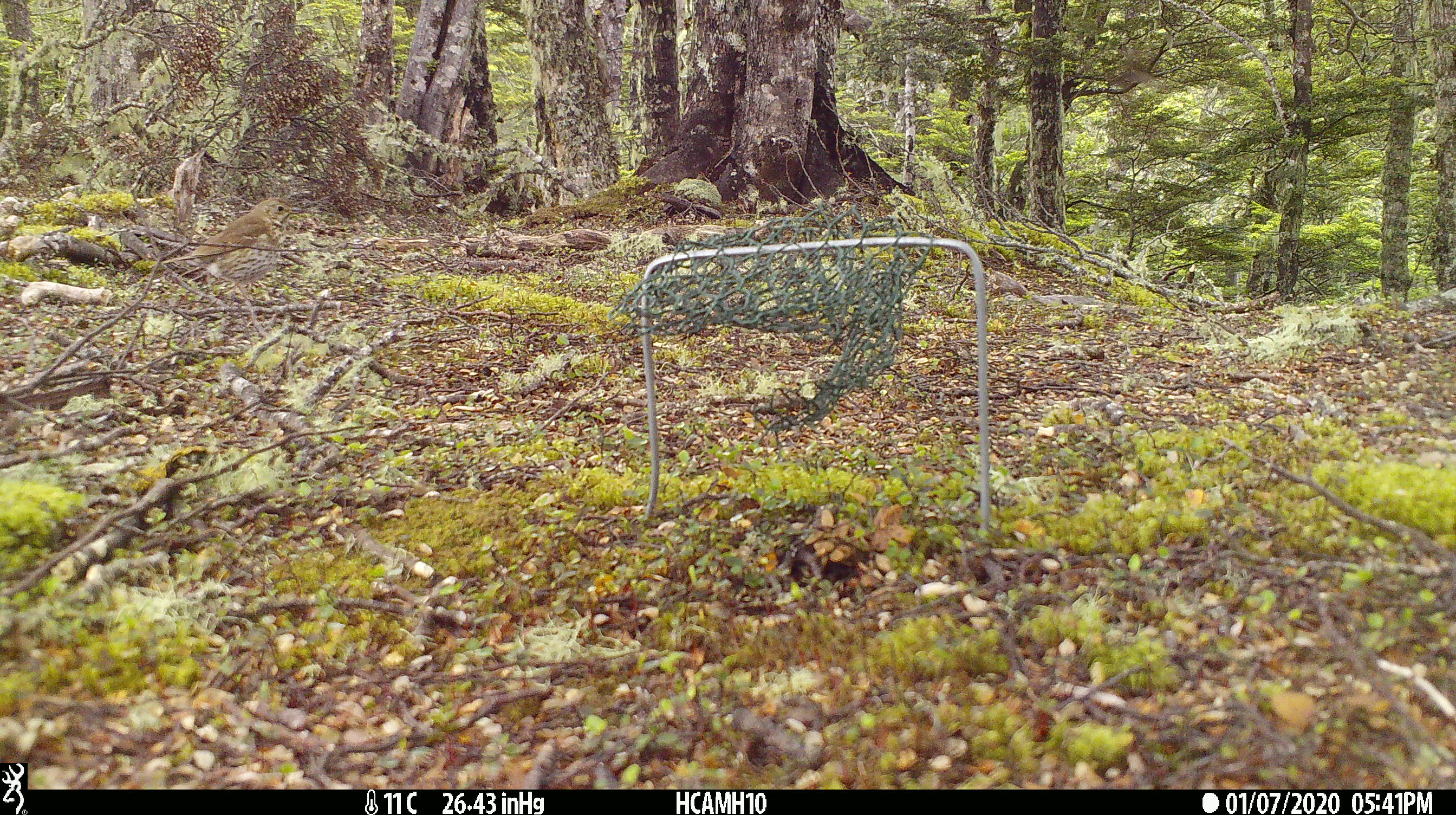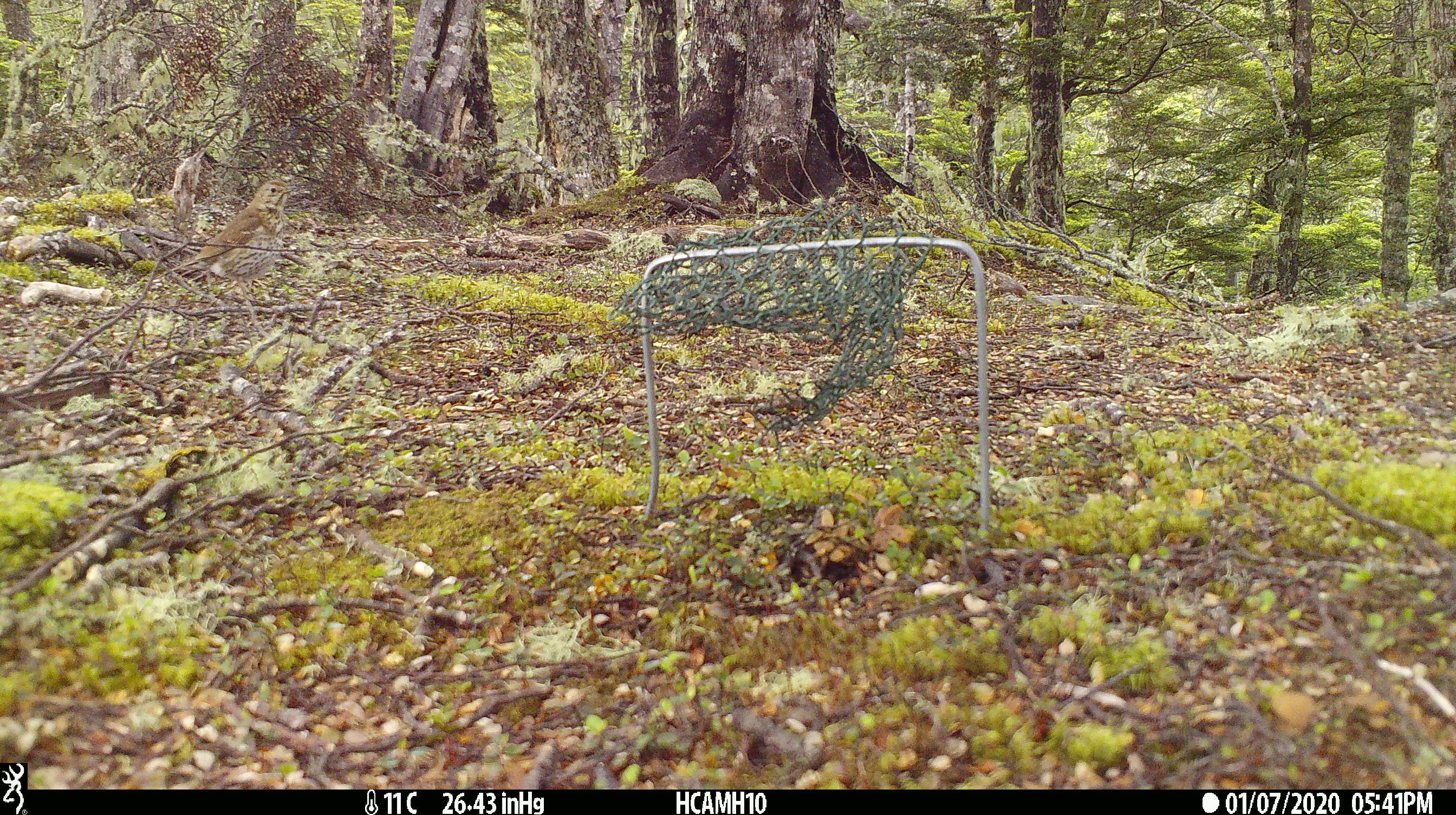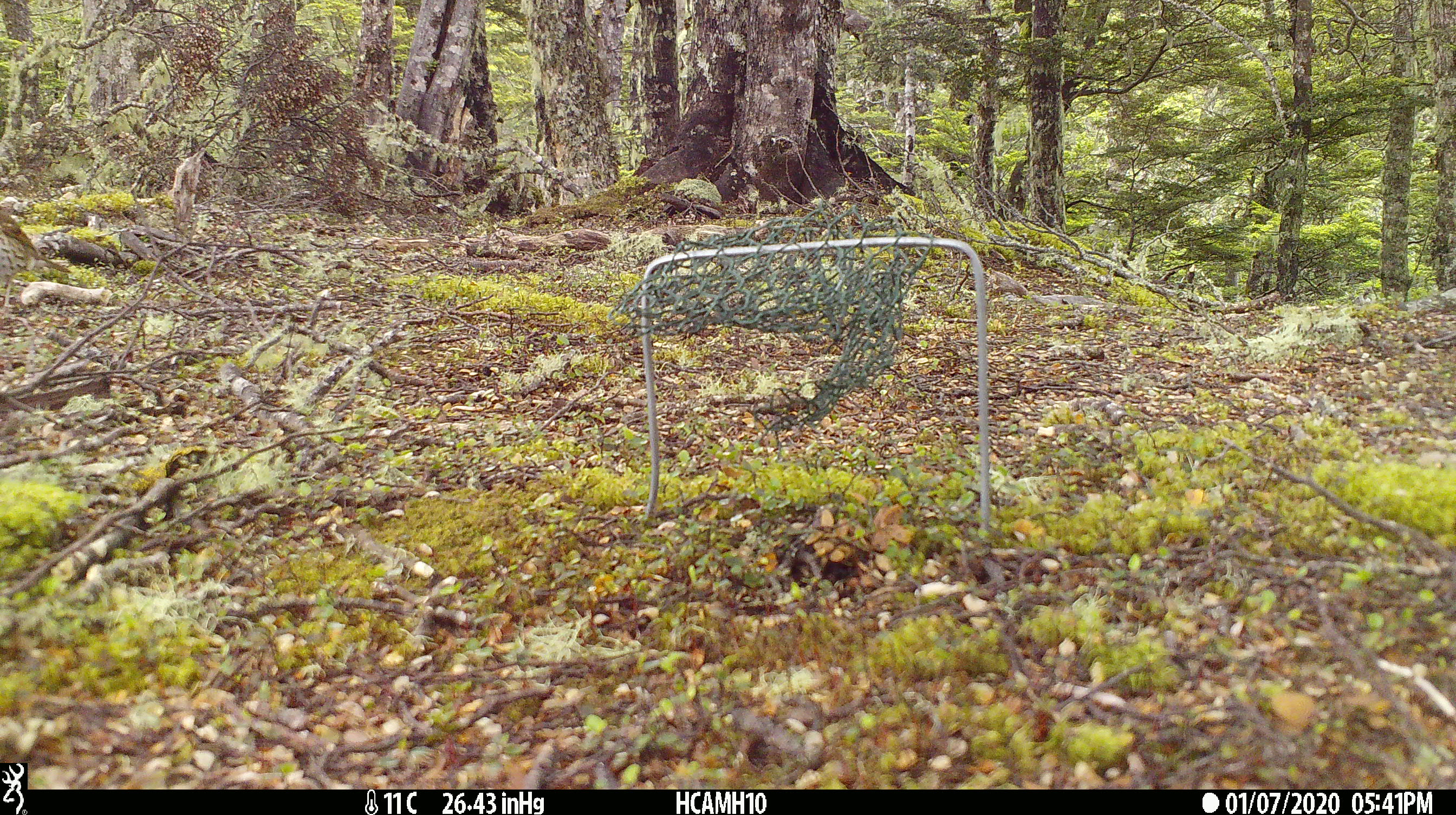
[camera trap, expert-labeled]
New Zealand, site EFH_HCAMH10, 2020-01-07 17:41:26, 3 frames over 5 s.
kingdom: Animalia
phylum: Chordata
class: Aves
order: Passeriformes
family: Turdidae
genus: Turdus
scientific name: Turdus philomelos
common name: song thrush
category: thrush